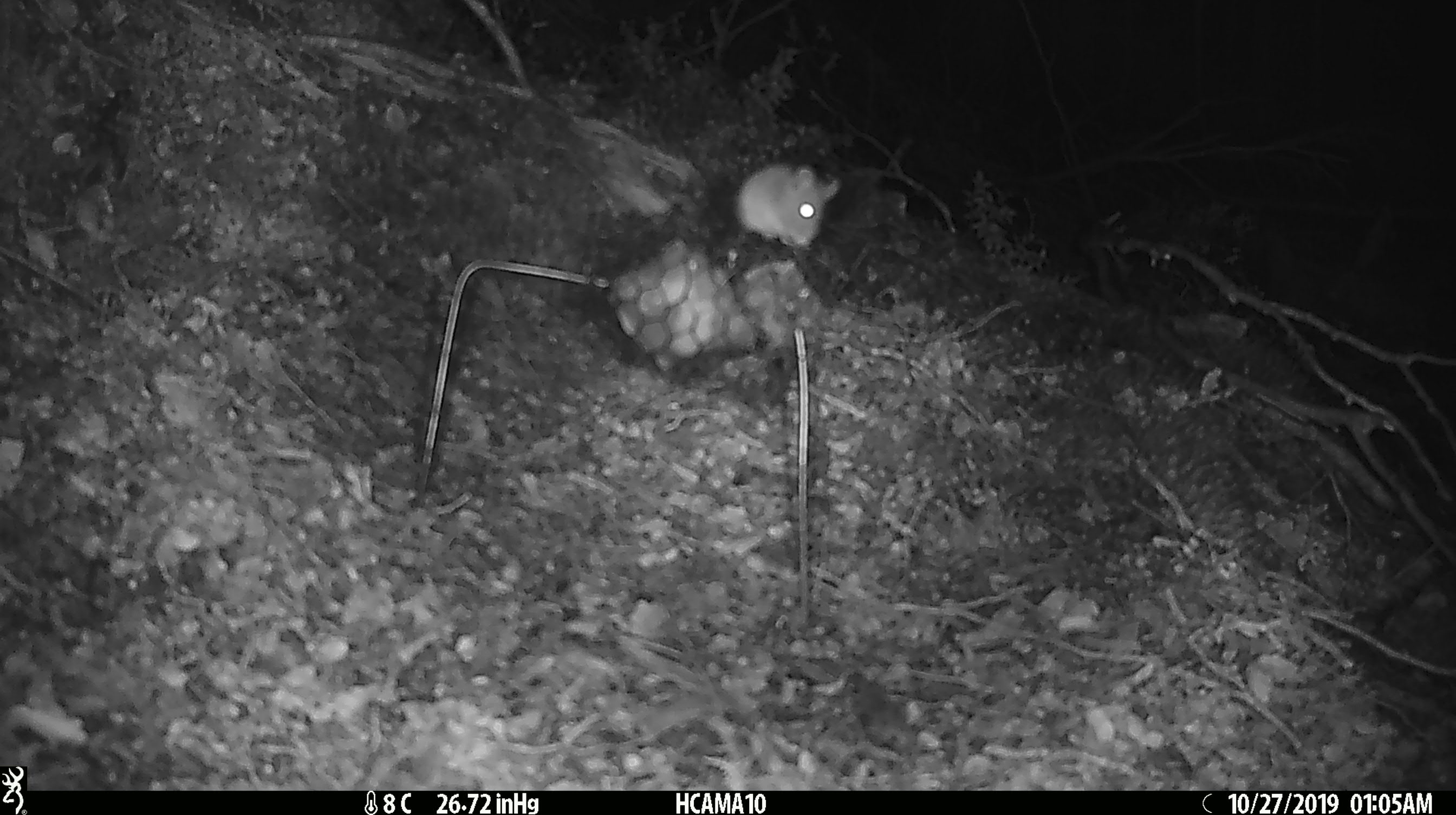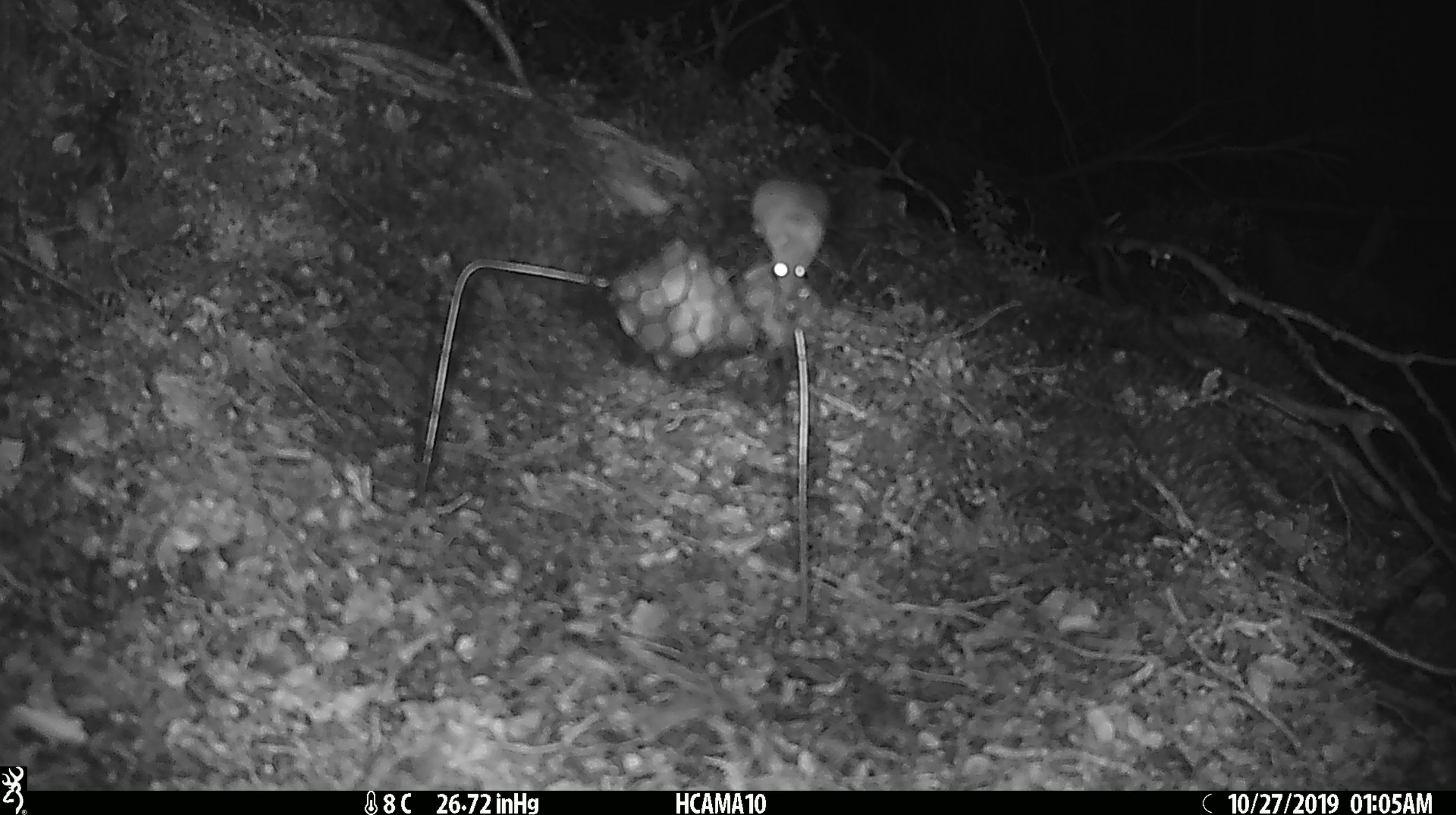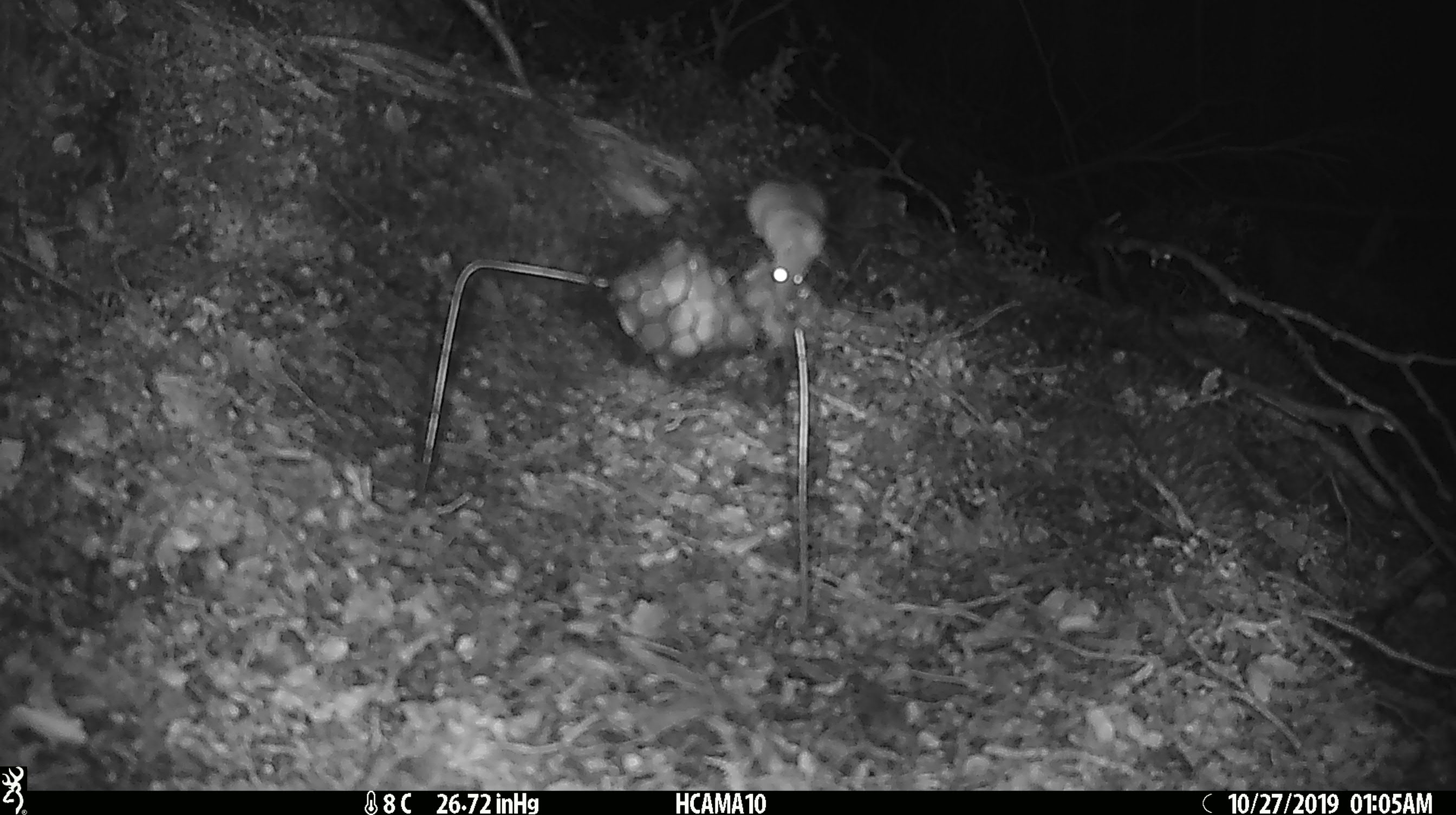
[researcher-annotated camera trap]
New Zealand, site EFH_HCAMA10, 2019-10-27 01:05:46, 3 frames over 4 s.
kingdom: Animalia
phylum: Chordata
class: Mammalia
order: Rodentia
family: Muridae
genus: Mus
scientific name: Mus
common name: mouse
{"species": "mouse (Mus)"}